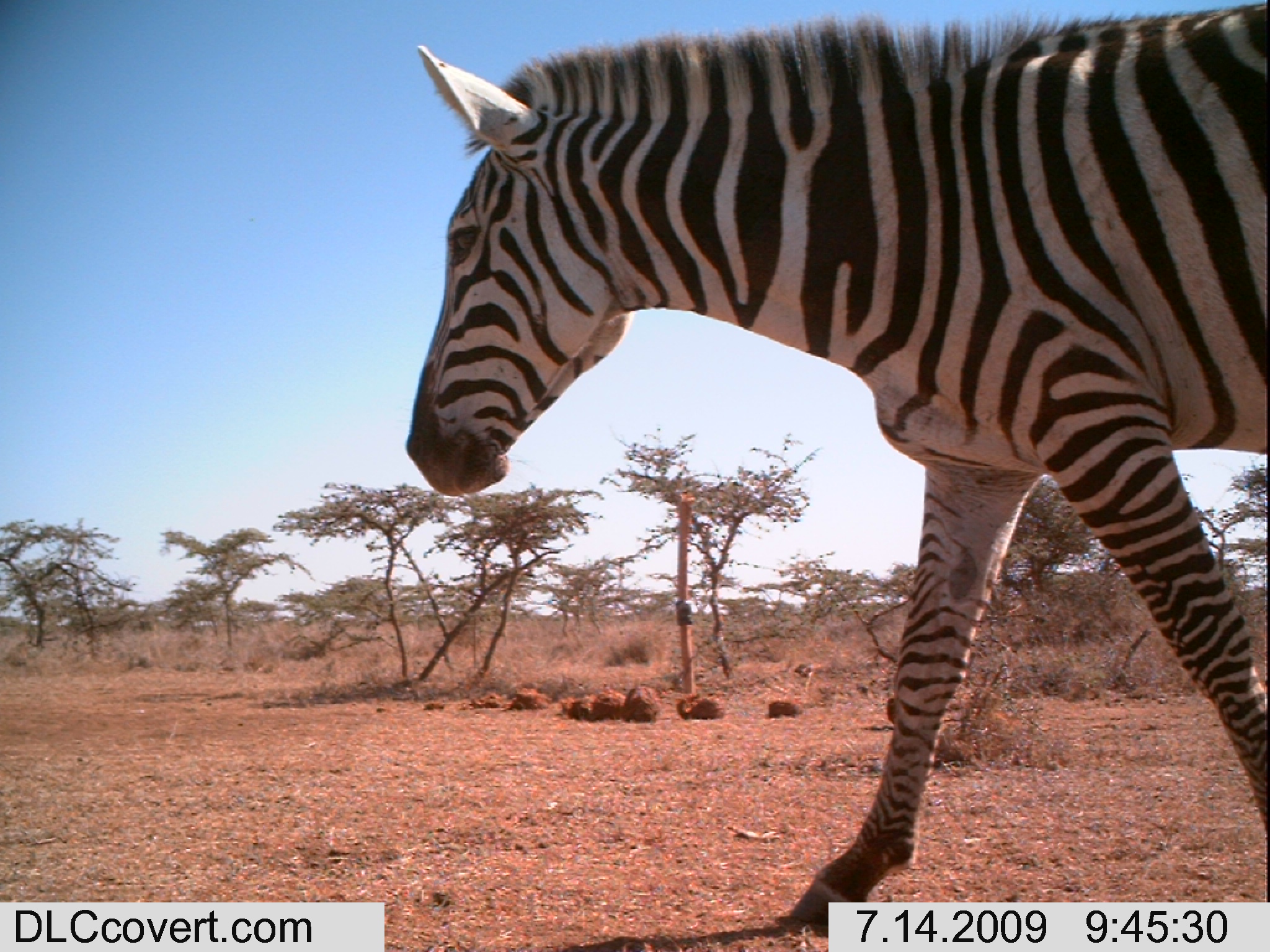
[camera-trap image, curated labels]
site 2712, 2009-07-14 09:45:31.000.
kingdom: Animalia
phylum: Chordata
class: Mammalia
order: Perissodactyla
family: Equidae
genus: Equus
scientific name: Equus quagga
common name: plains zebra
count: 1